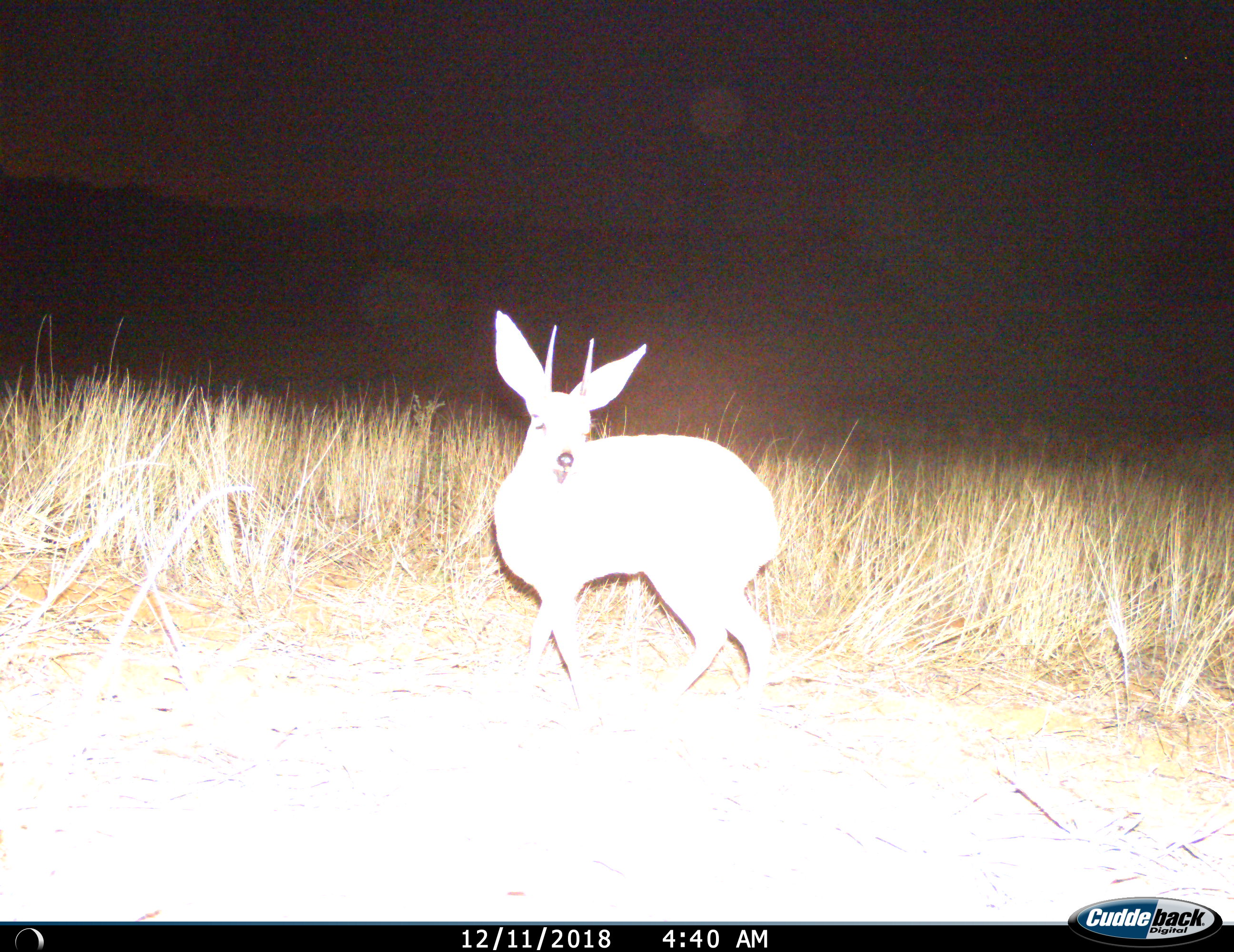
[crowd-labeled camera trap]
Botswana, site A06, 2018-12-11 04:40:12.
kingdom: Animalia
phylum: Chordata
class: Mammalia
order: Artiodactyla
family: Bovidae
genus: Raphicerus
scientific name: Raphicerus campestris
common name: steenbok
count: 1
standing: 73%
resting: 0%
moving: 27%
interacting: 0%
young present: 0%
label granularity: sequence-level